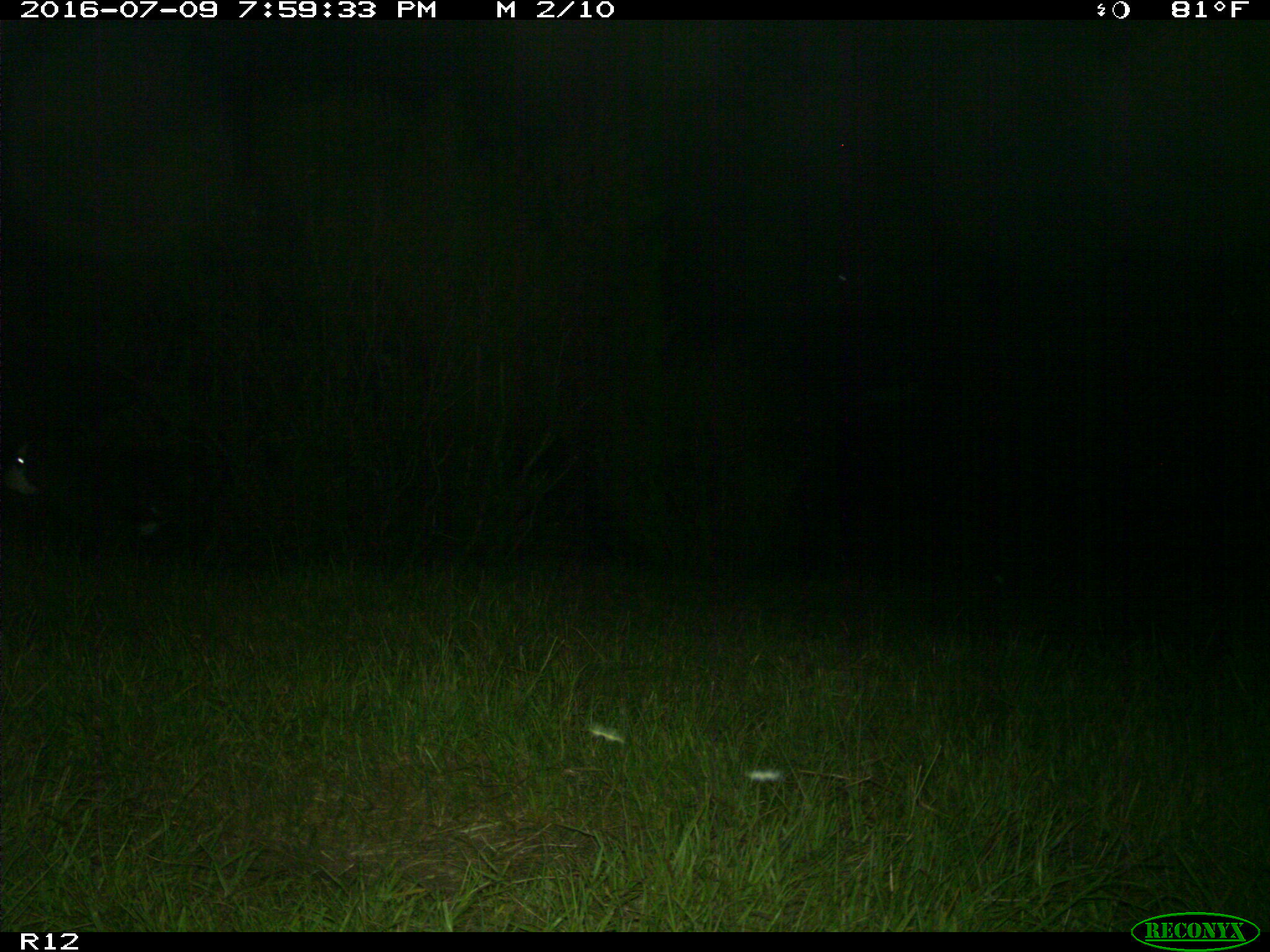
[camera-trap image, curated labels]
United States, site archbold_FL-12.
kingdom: Animalia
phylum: Chordata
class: Mammalia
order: Artiodactyla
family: Bovidae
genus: Bos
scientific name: Bos taurus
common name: domestic cow